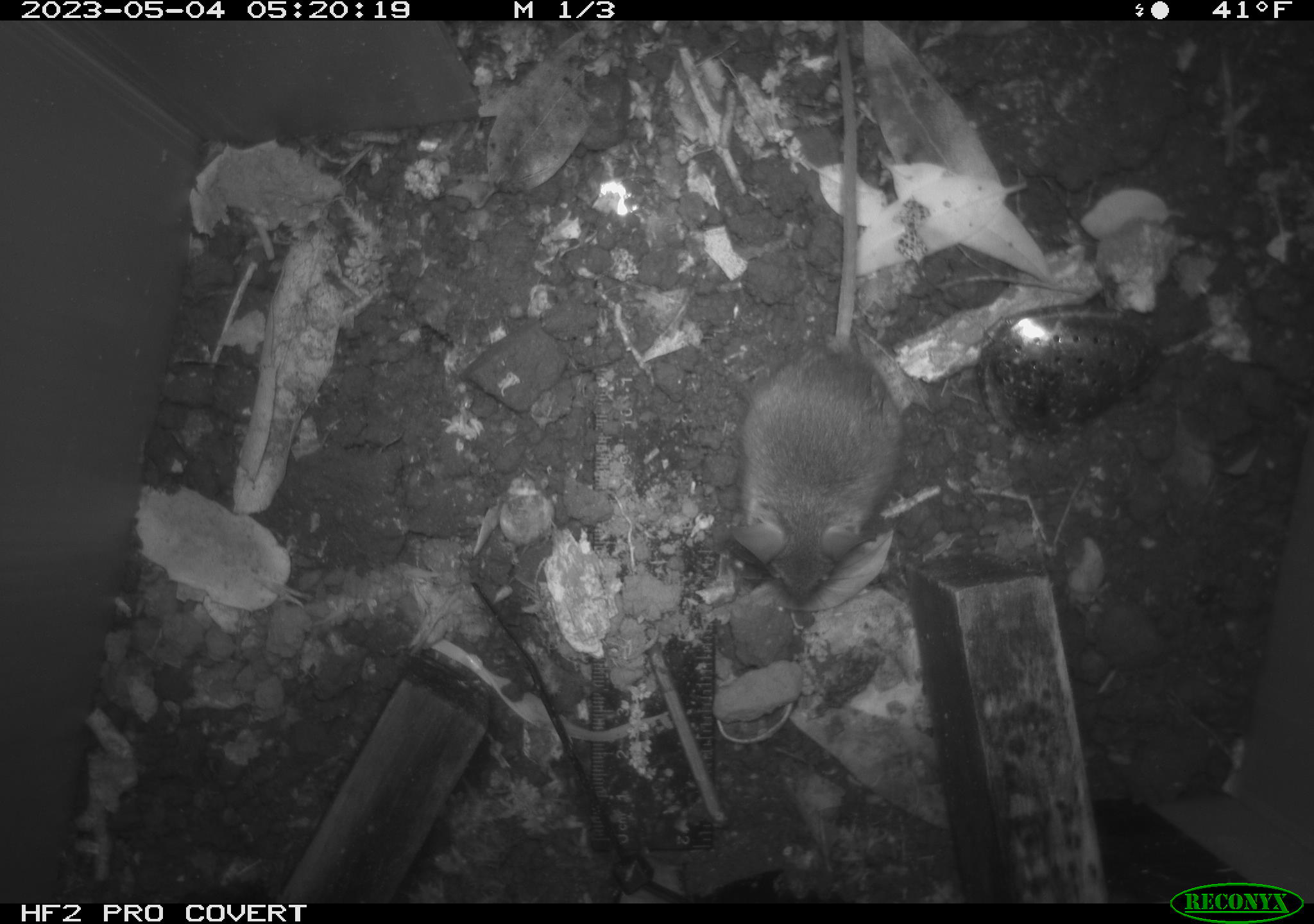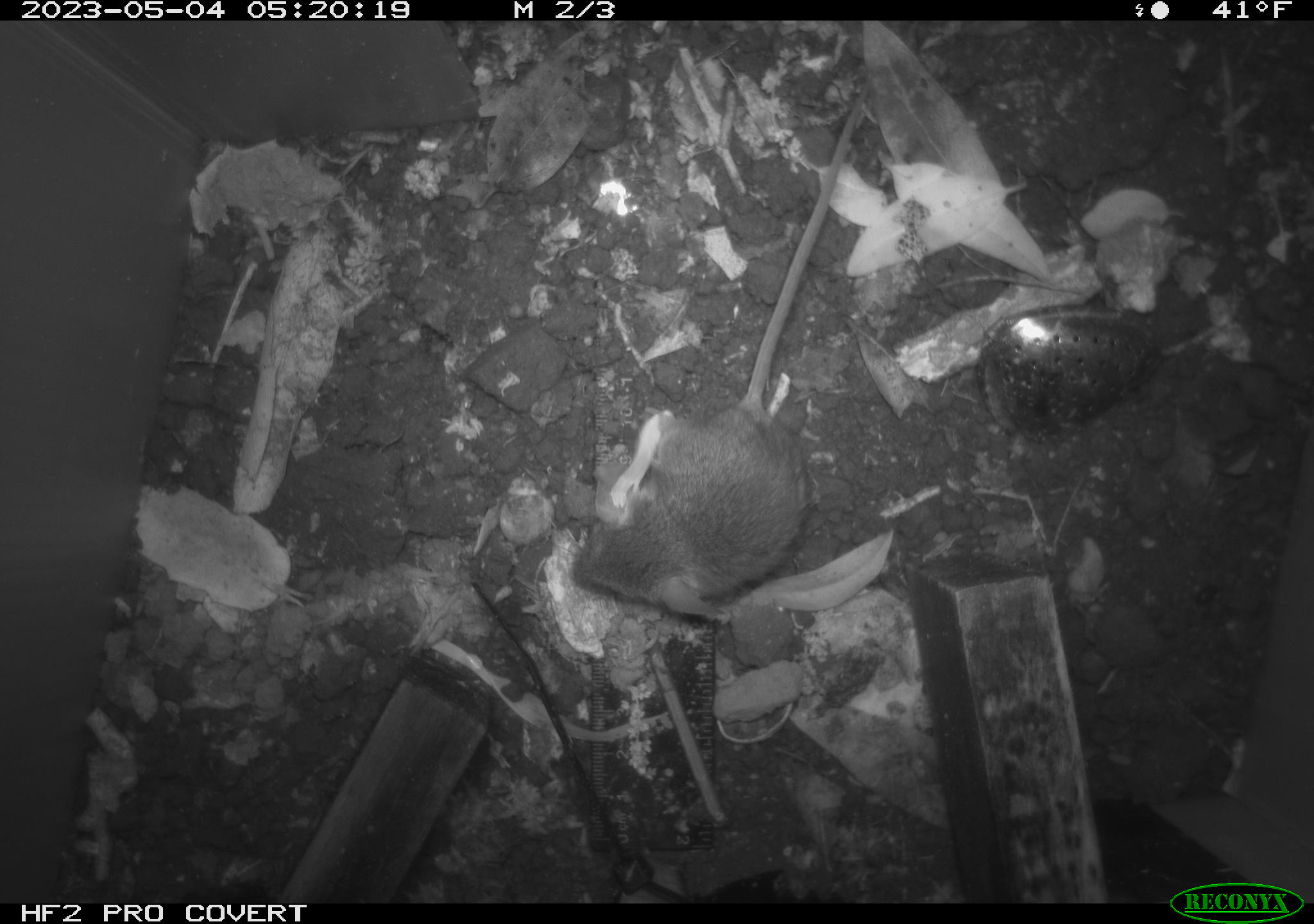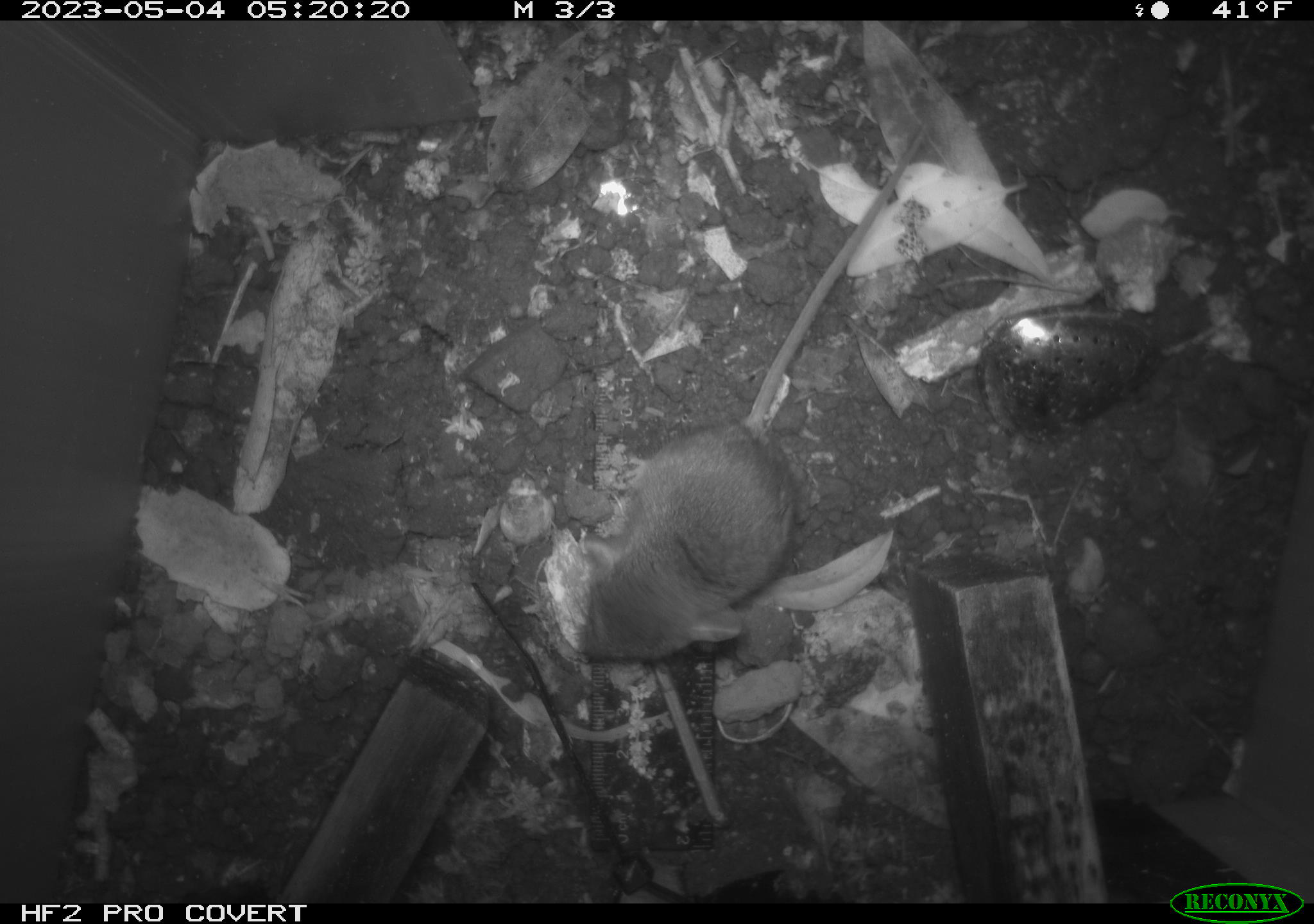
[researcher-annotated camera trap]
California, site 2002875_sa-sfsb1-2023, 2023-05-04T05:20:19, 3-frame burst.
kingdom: Animalia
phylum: Chordata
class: Mammalia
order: Rodentia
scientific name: Rodentia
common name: mouse species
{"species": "mouse species (Rodentia)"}